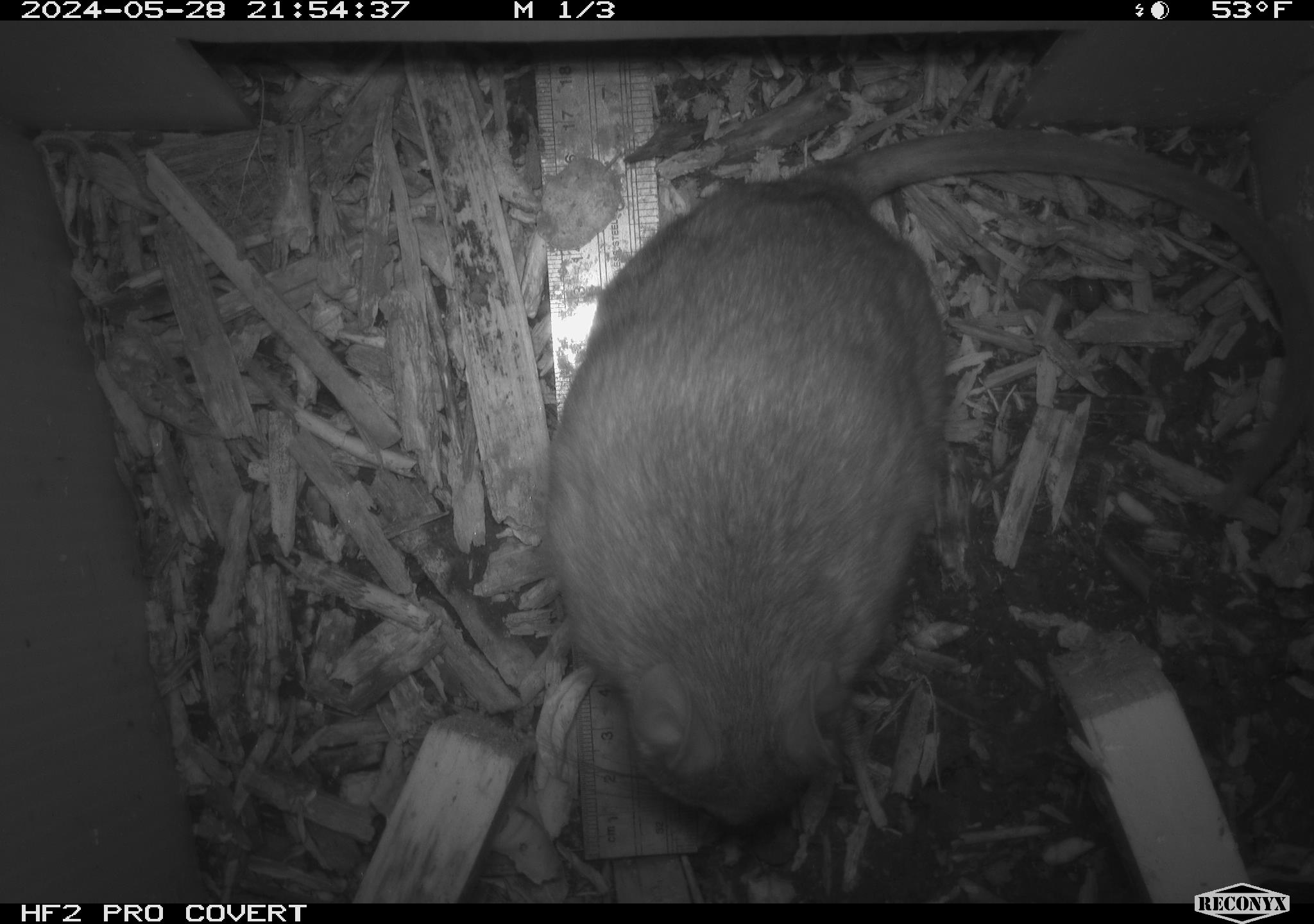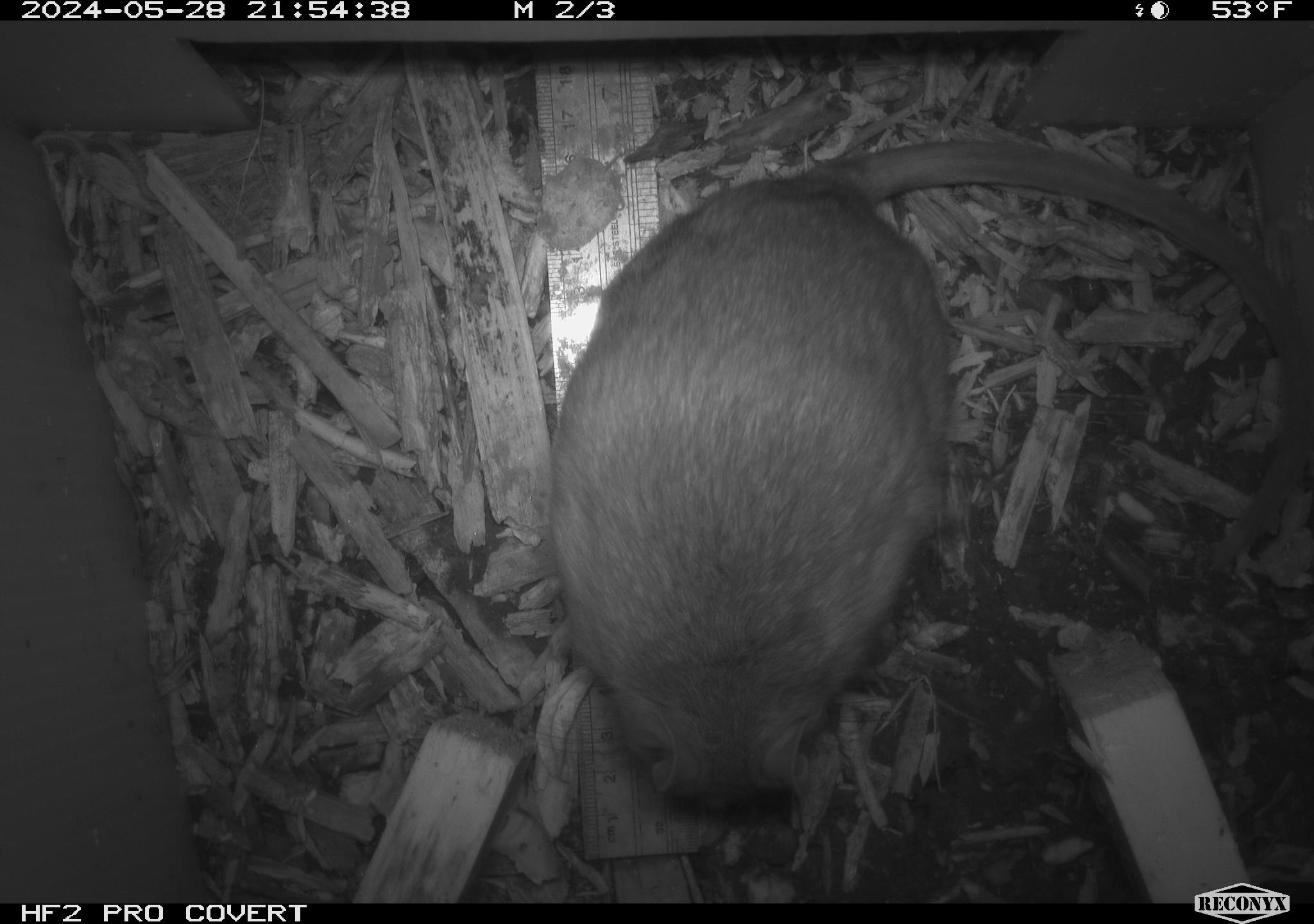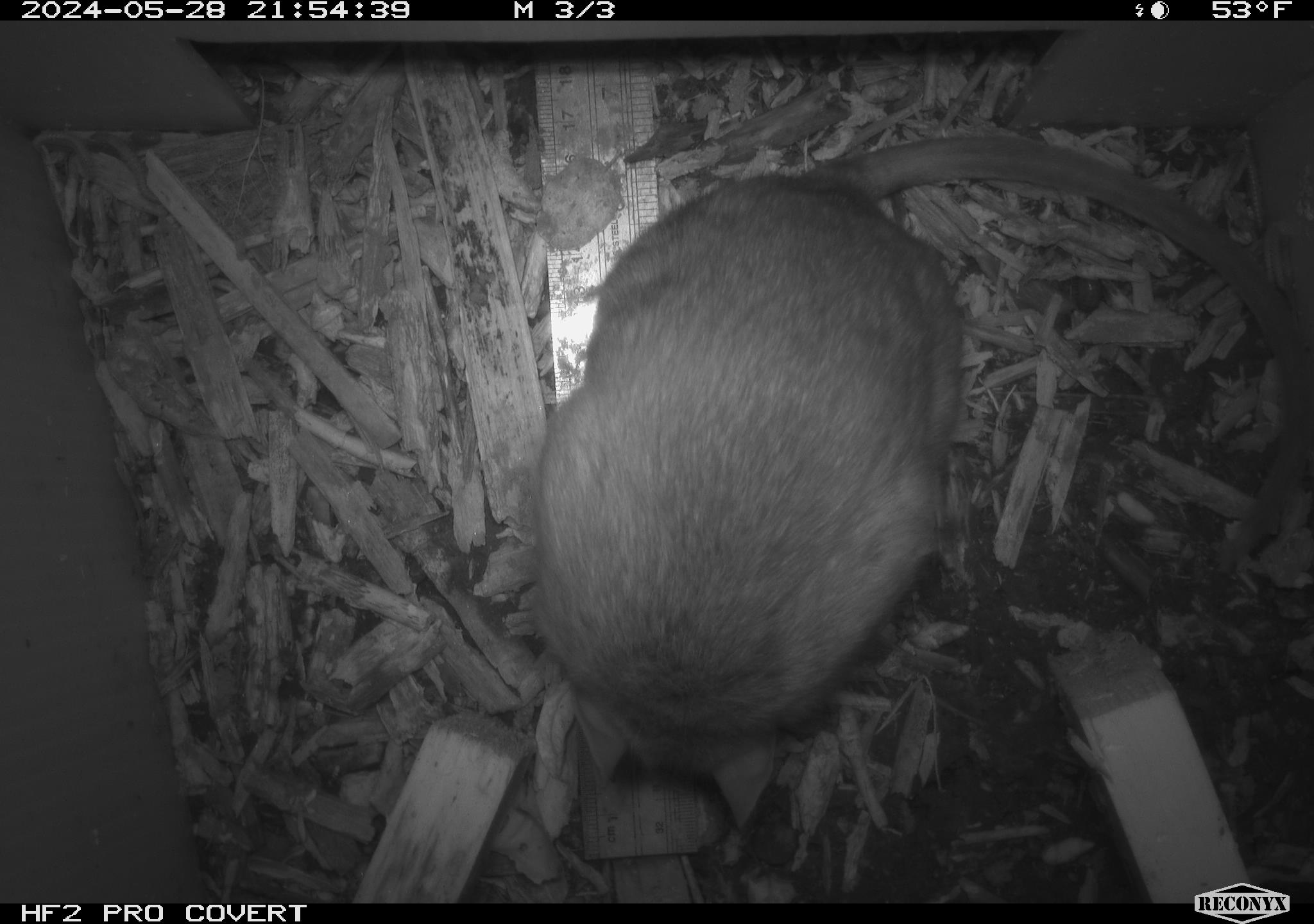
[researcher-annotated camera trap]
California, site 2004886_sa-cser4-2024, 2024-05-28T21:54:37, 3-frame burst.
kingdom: Animalia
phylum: Chordata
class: Mammalia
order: Rodentia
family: Muridae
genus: Rattus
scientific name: Rattus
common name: rat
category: rattus species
Rattus species (rat) (Rattus).